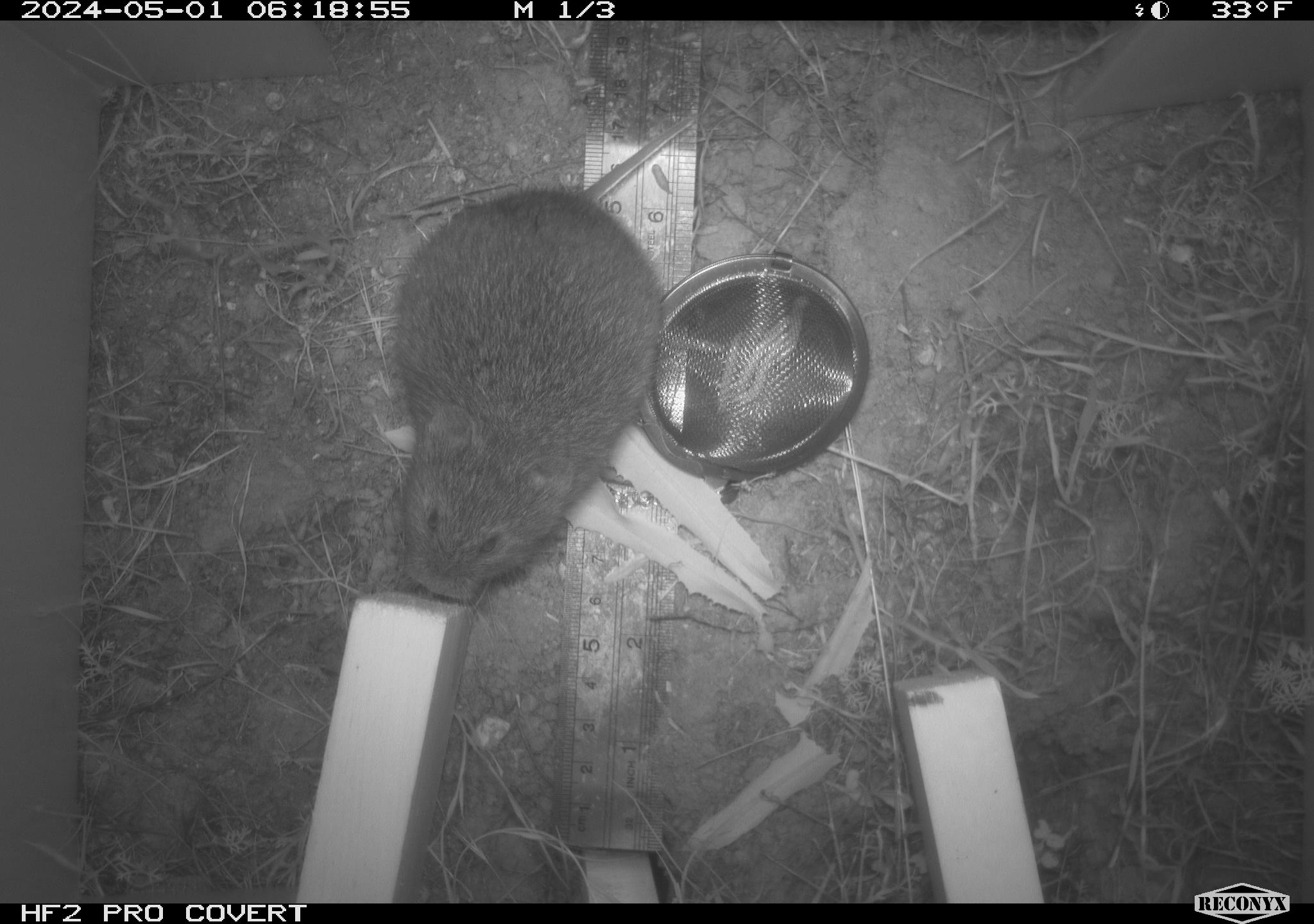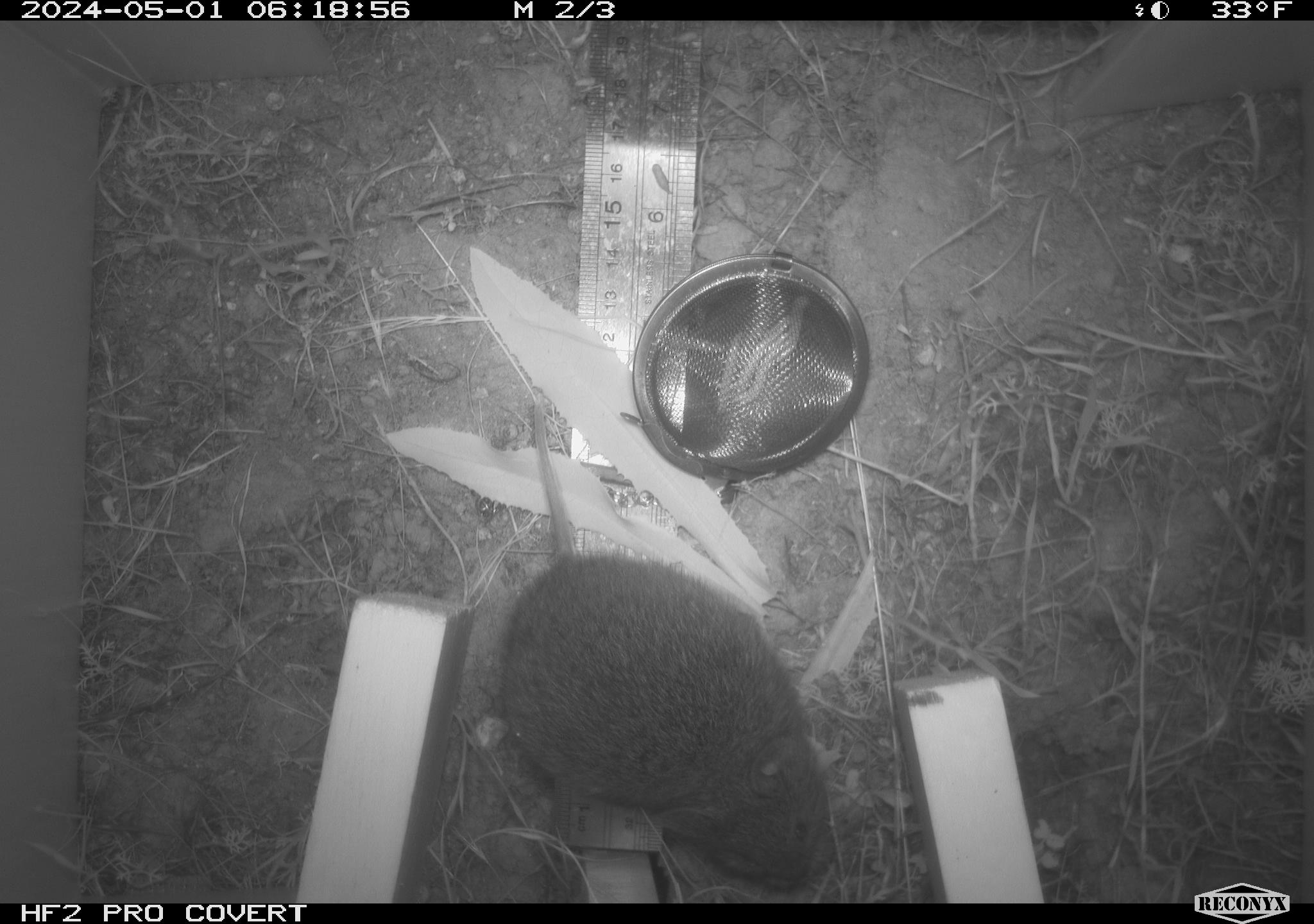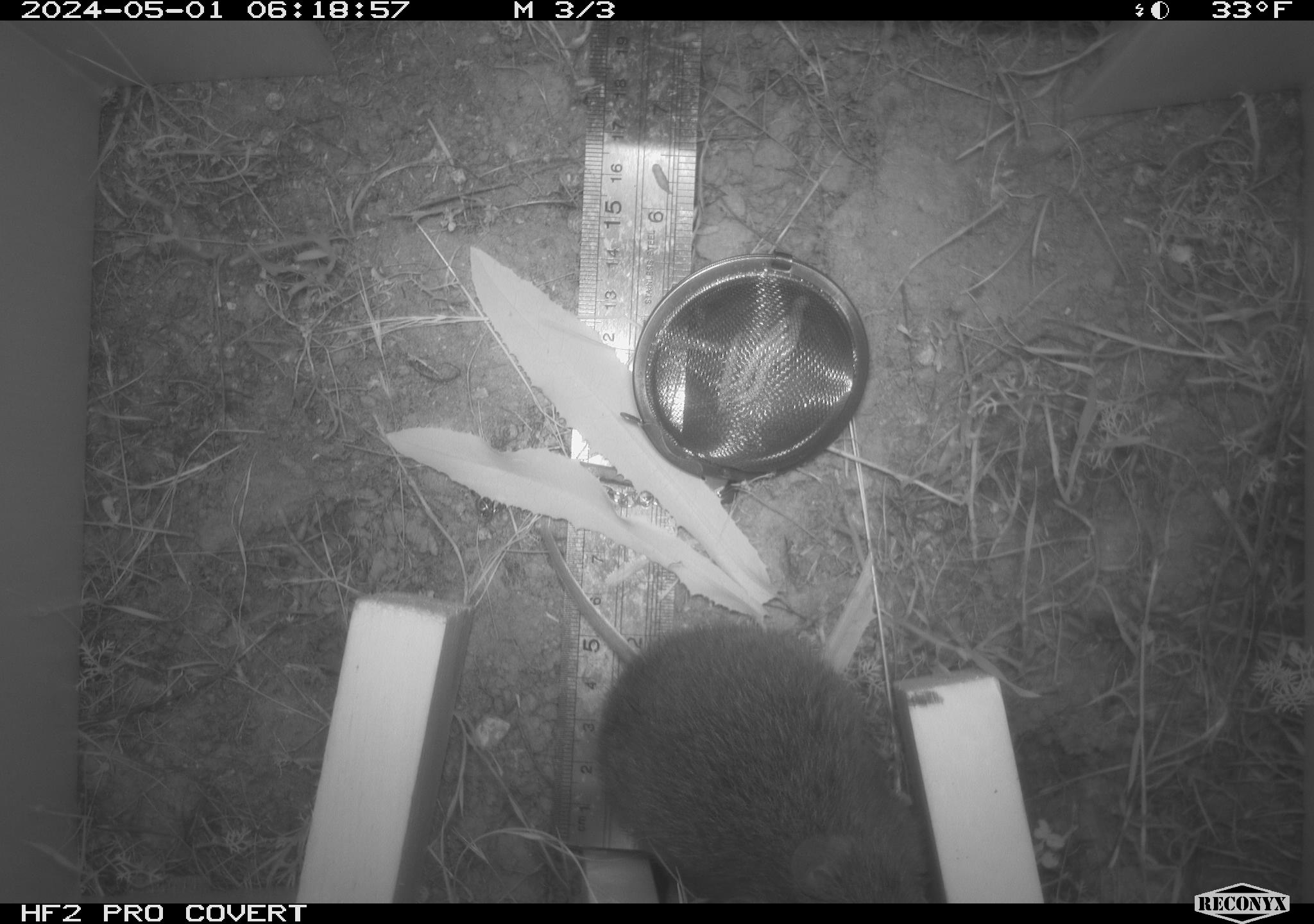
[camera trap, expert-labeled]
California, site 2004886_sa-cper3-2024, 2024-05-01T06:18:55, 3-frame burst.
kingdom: Animalia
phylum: Chordata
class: Mammalia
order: Rodentia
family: Cricetidae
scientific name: Arvicolinae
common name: voles, lemmings, and muskrats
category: arvicolinae subfamily